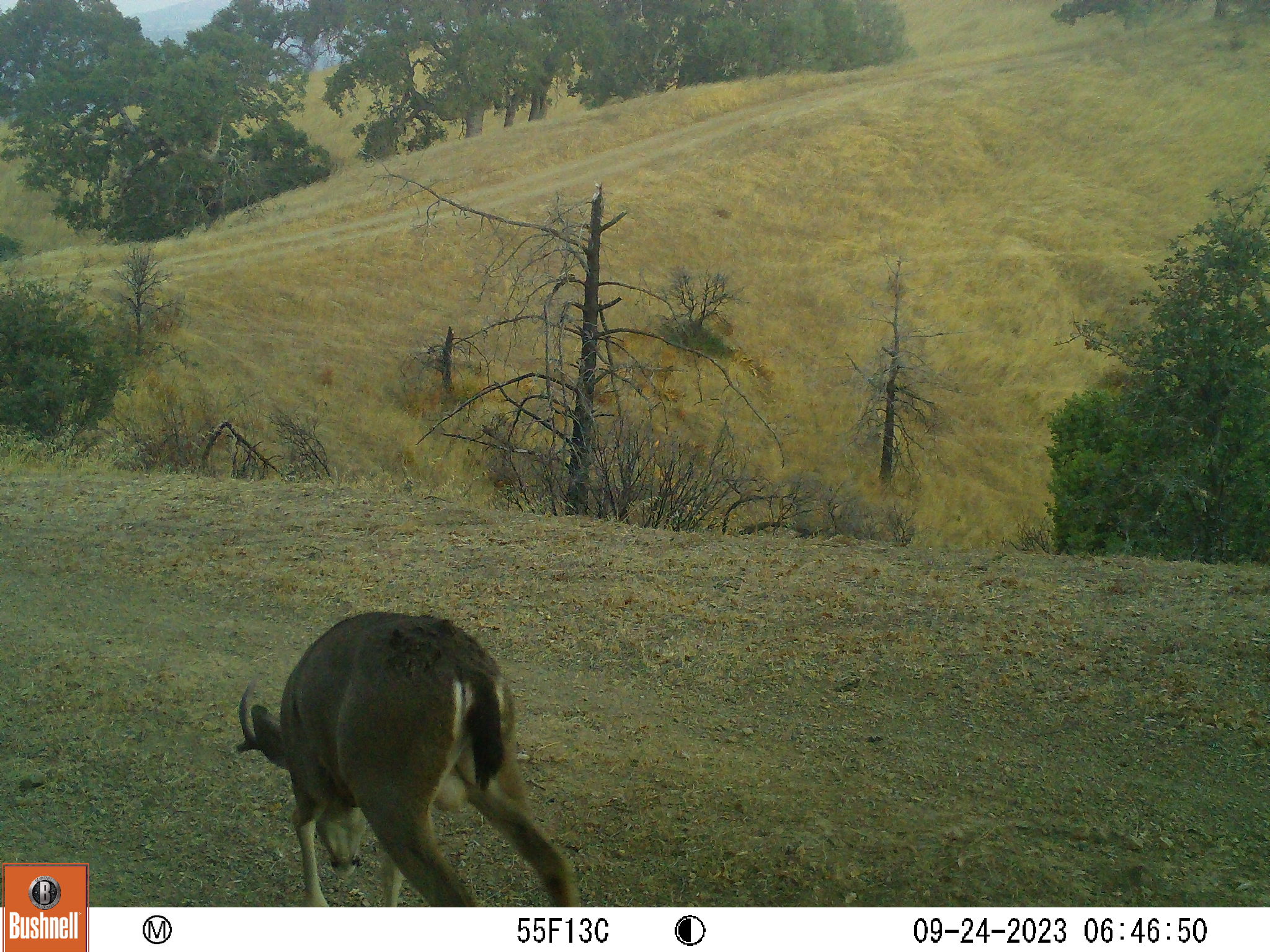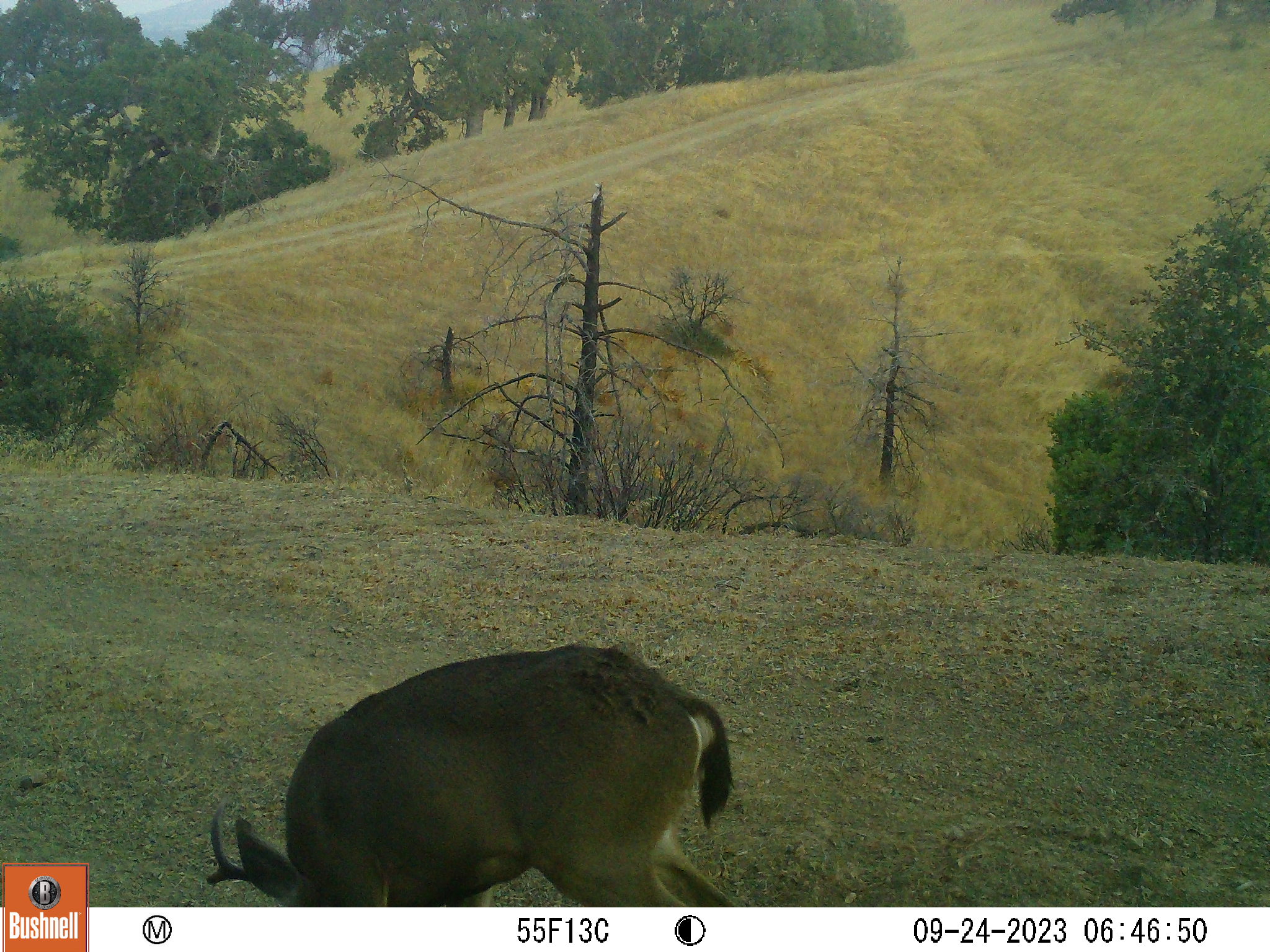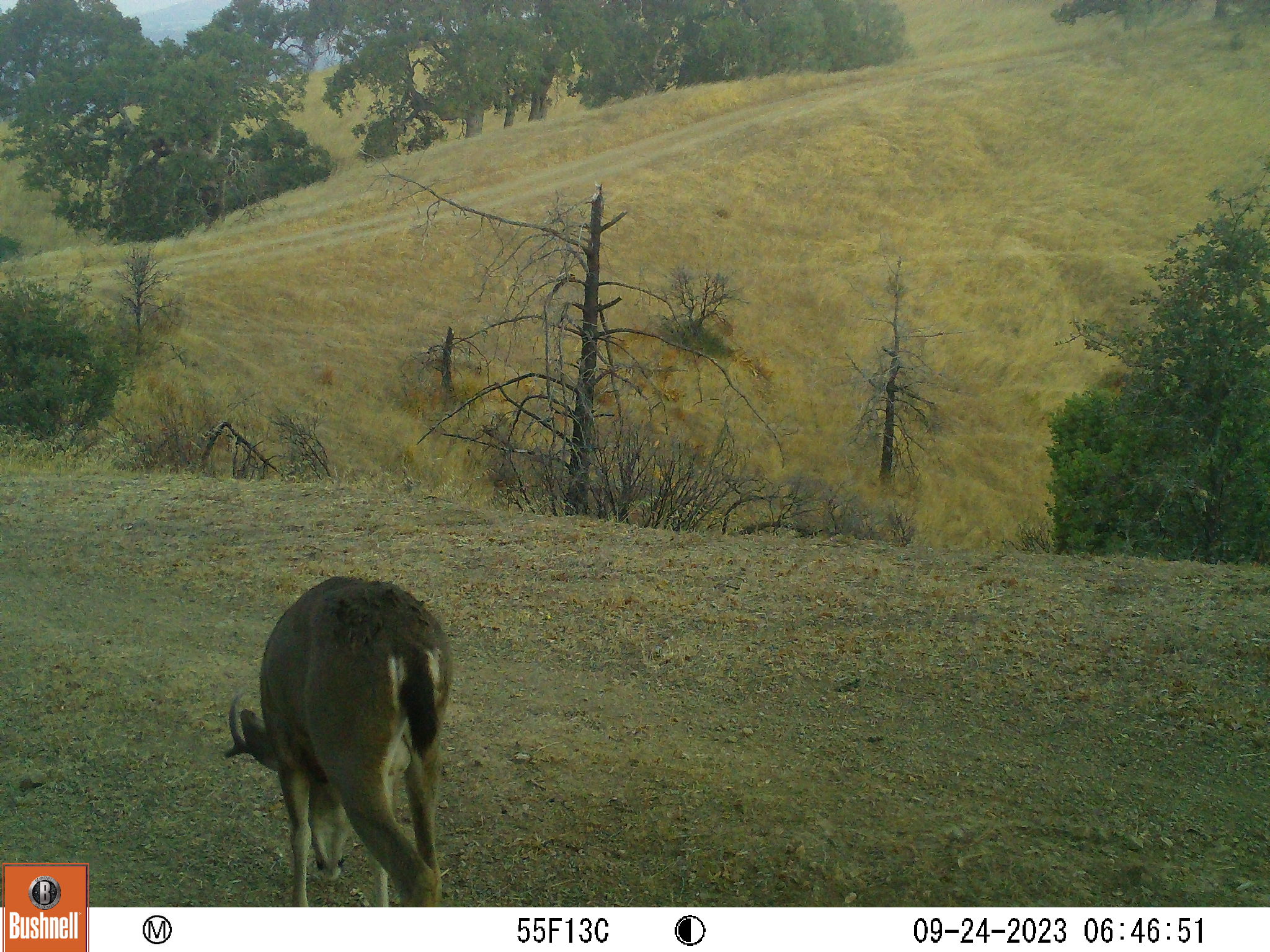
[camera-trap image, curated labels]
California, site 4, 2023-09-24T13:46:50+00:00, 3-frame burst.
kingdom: Animalia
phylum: Chordata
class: Mammalia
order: Artiodactyla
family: Cervidae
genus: Odocoileus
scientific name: Odocoileus hemionus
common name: mule deer